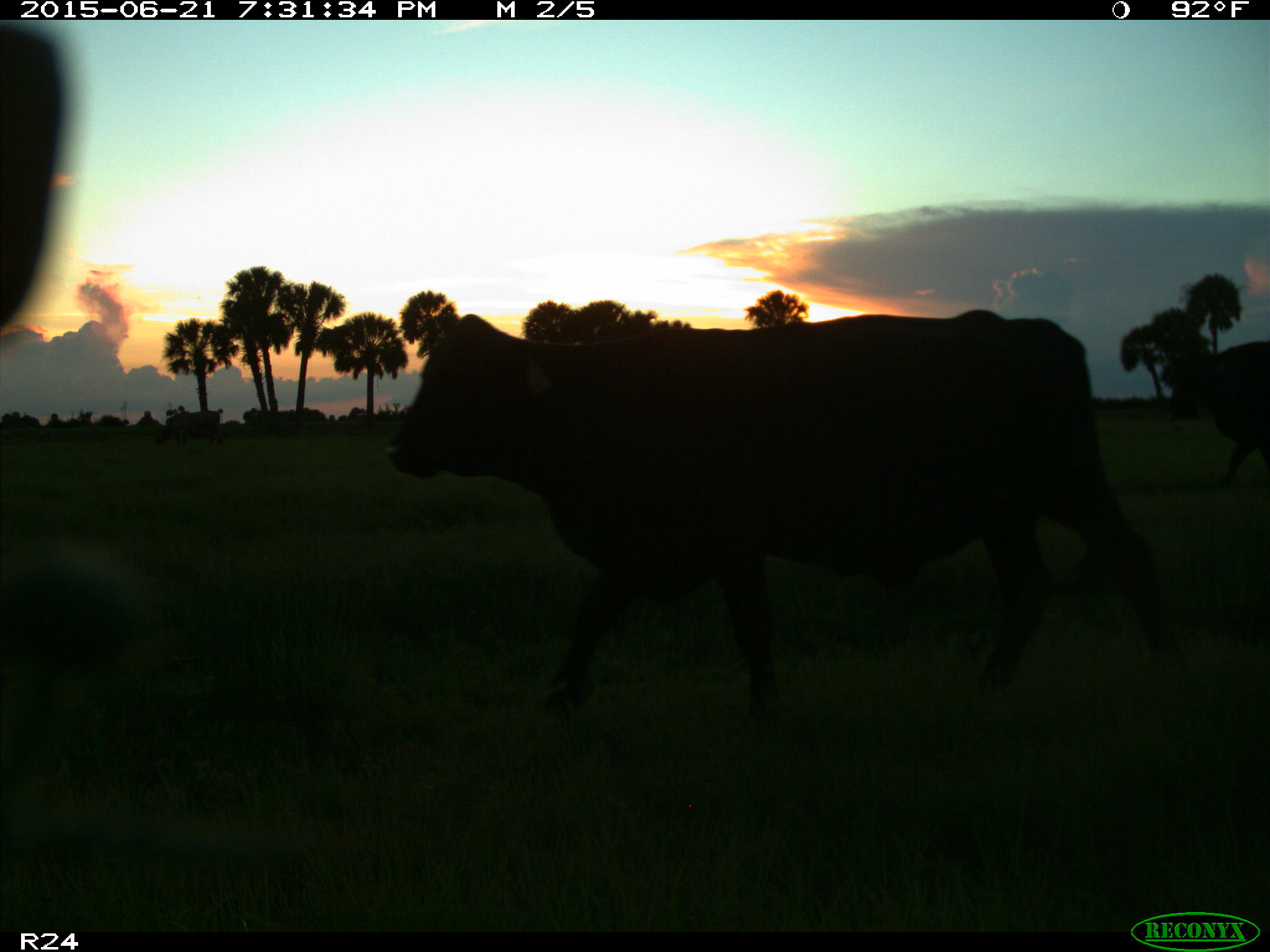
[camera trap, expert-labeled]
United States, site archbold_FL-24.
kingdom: Animalia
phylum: Chordata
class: Mammalia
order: Artiodactyla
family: Bovidae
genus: Bos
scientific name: Bos taurus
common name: domestic cow